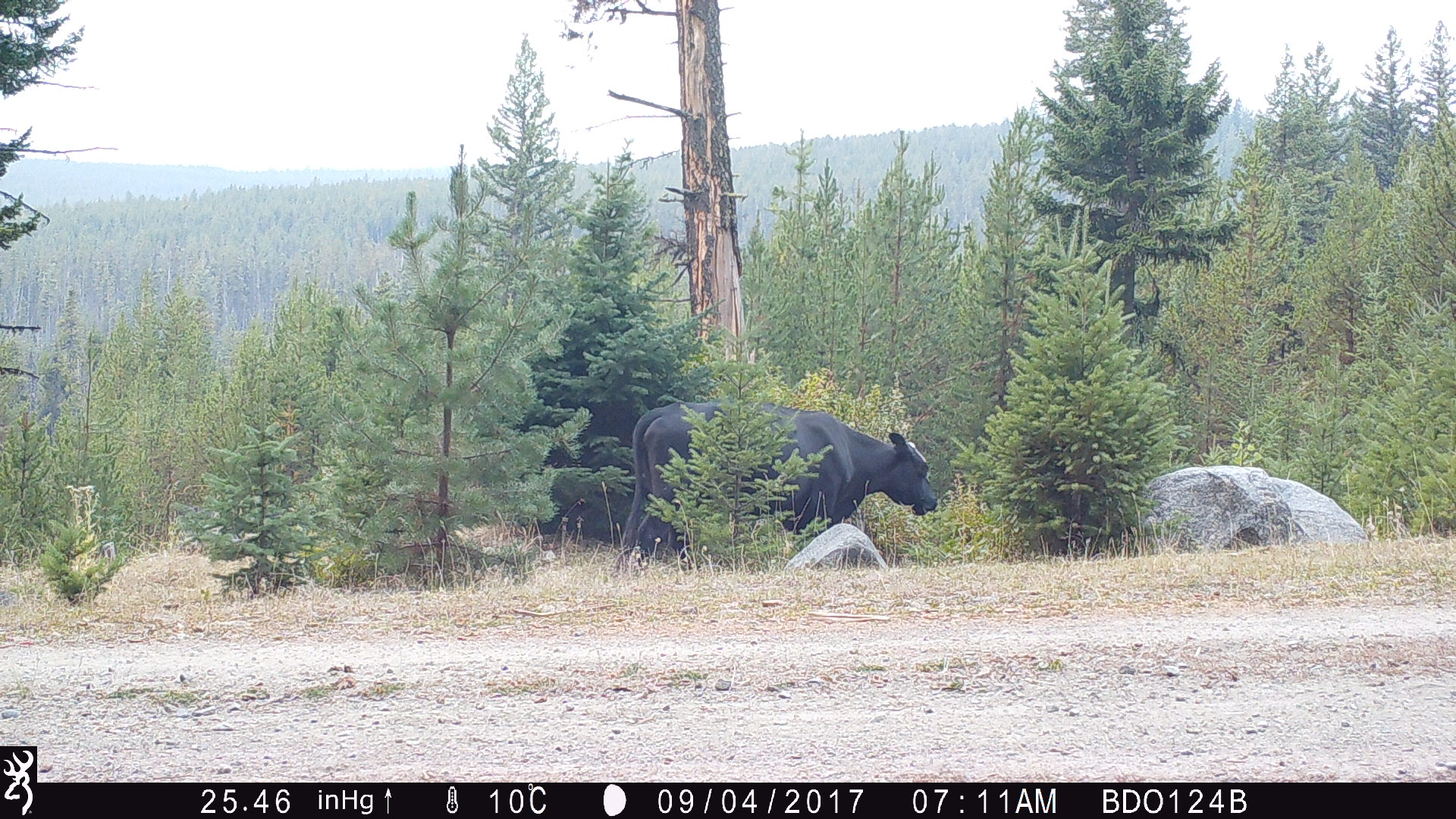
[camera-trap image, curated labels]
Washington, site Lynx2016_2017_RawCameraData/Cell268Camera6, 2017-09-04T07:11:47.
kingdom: Animalia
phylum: Chordata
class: Mammalia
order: Artiodactyla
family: Bovidae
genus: Bos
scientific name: Bos taurus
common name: domestic cattle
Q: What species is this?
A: Domestic cattle (Bos taurus).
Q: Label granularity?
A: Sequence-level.